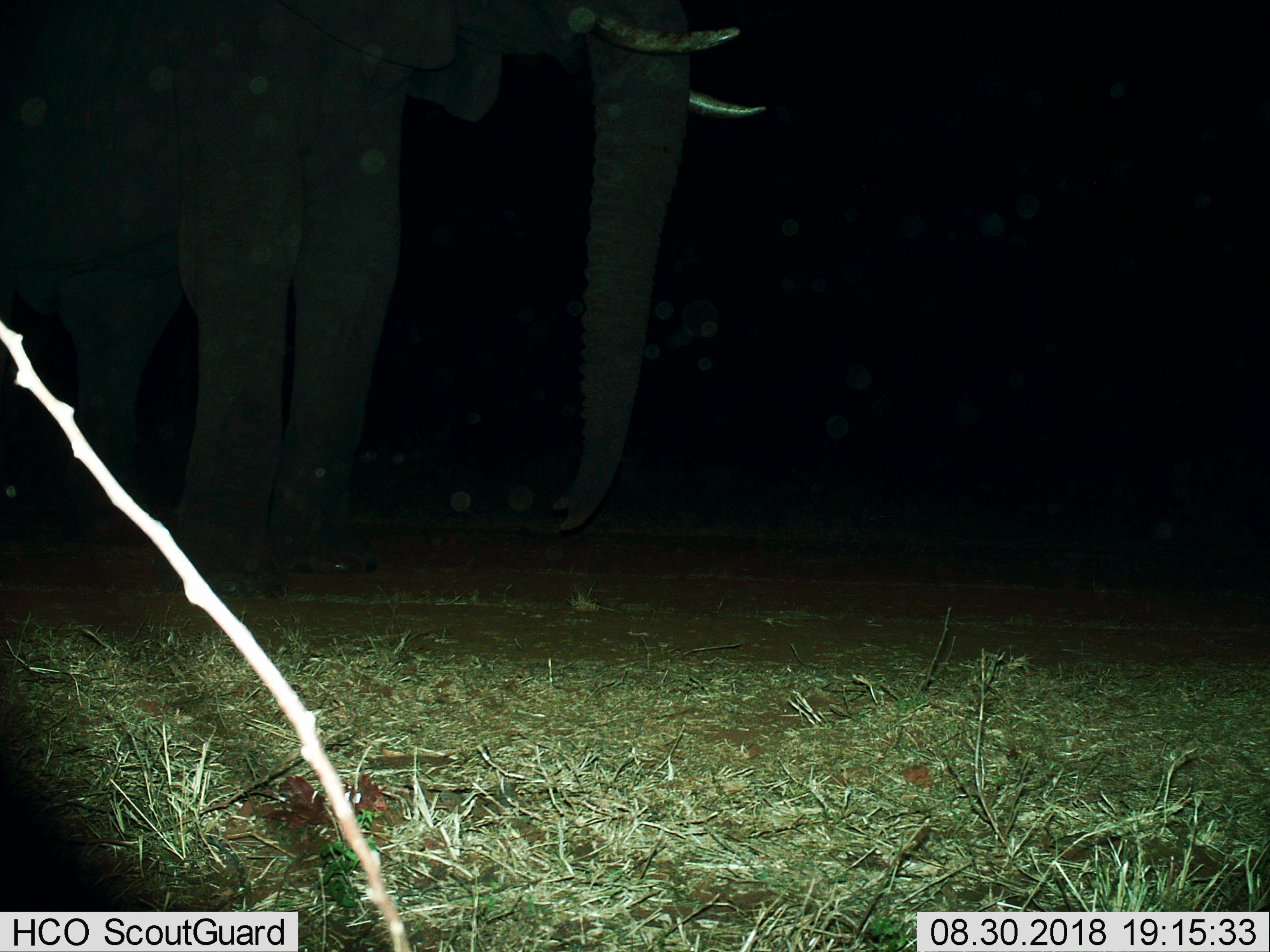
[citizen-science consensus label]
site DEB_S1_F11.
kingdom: Animalia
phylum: Chordata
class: Mammalia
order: Proboscidea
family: Elephantidae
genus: Loxodonta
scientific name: Loxodonta africana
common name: african bush elephant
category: elephant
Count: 1.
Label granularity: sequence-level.